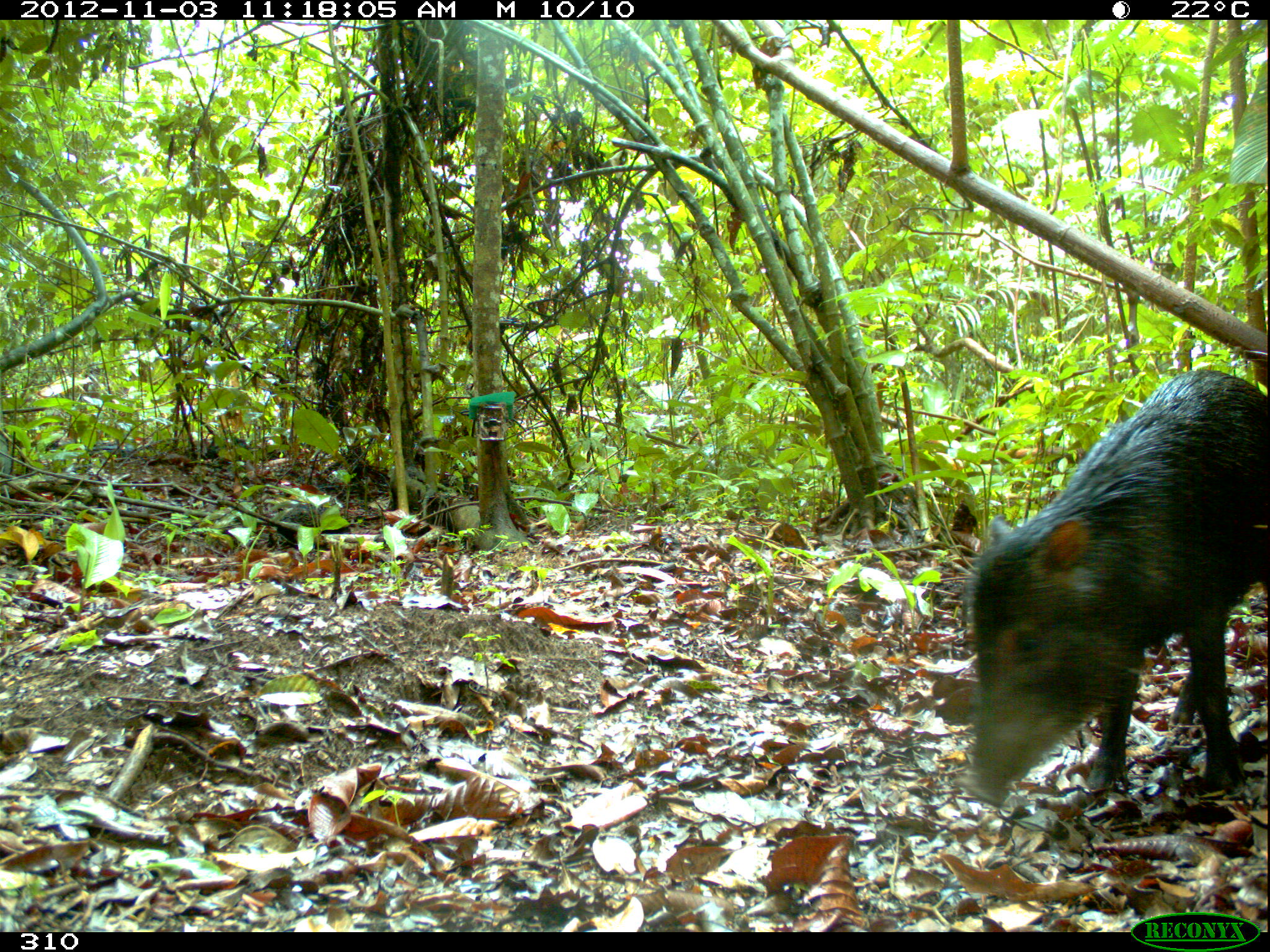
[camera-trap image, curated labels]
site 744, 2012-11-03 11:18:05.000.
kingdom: Animalia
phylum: Chordata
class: Mammalia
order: Artiodactyla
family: Tayassuidae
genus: Tayassu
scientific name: Tayassu pecari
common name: white-lipped peccary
Tayassu pecari (white-lipped peccary).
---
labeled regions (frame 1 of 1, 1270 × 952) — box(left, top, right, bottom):
tayassu pecari: box(964, 365, 1269, 805)